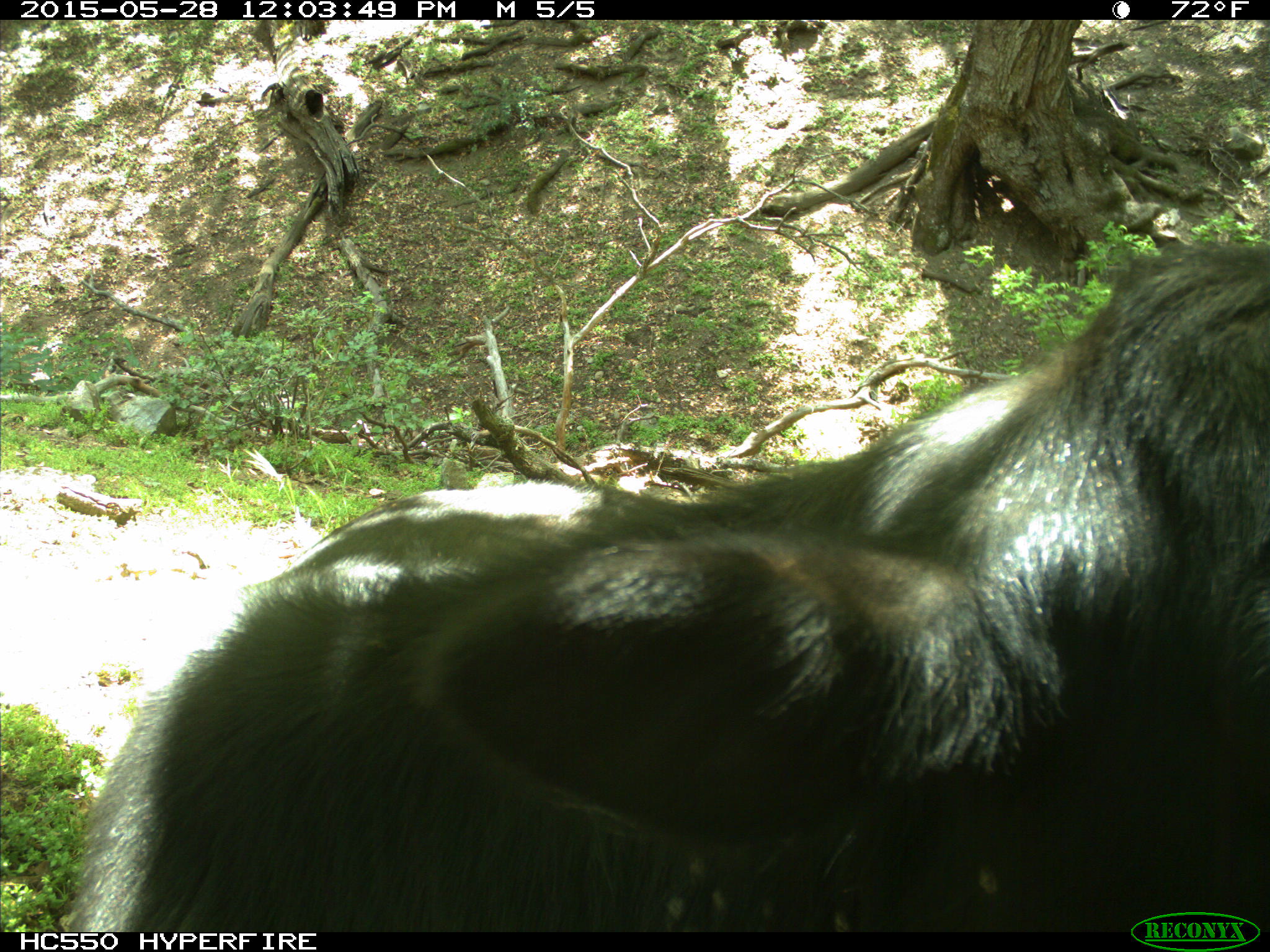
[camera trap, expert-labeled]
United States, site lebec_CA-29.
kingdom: Animalia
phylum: Chordata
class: Mammalia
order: Artiodactyla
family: Bovidae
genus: Bos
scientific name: Bos taurus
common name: domestic cow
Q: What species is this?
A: Bos taurus (domestic cow).